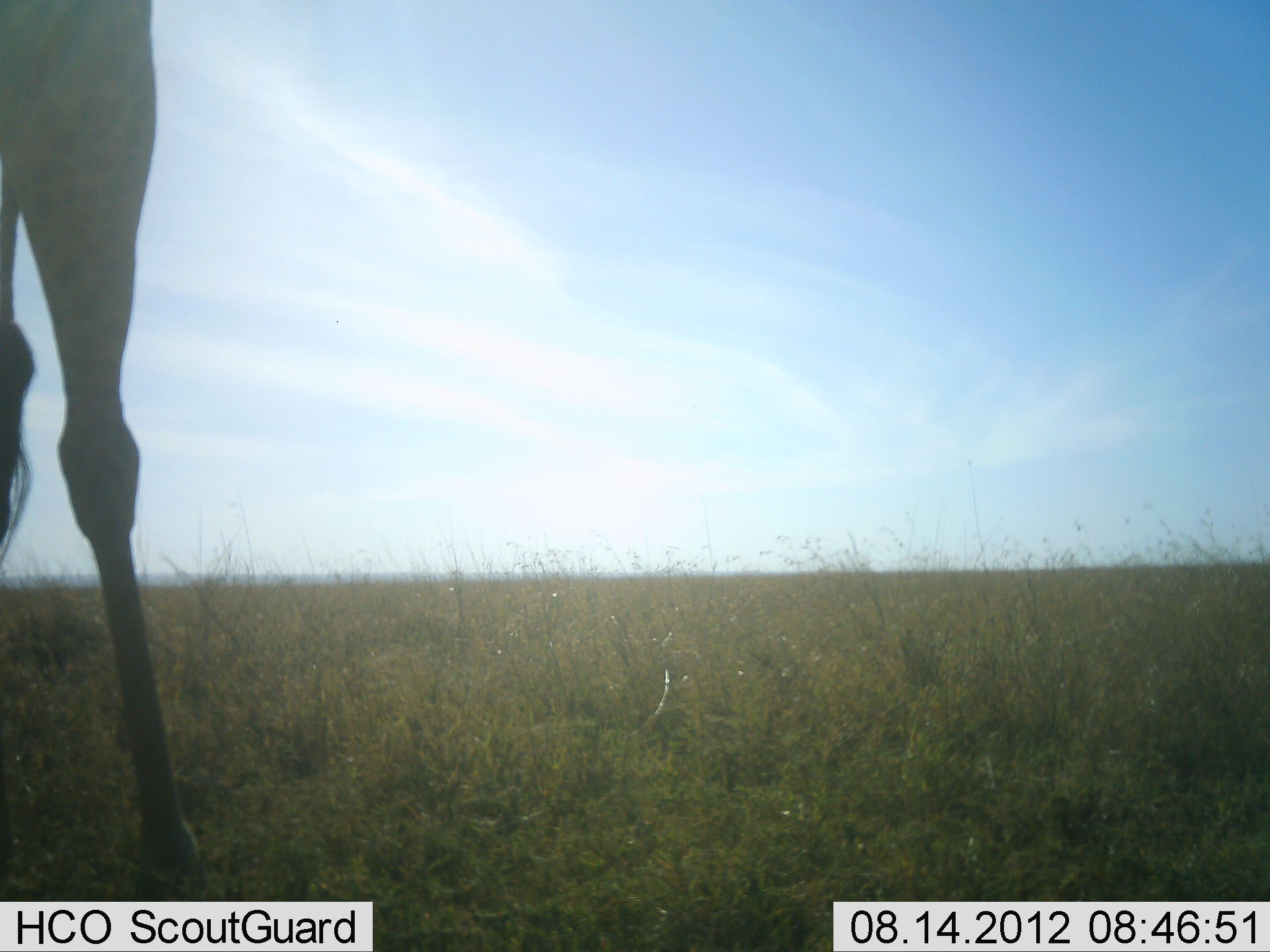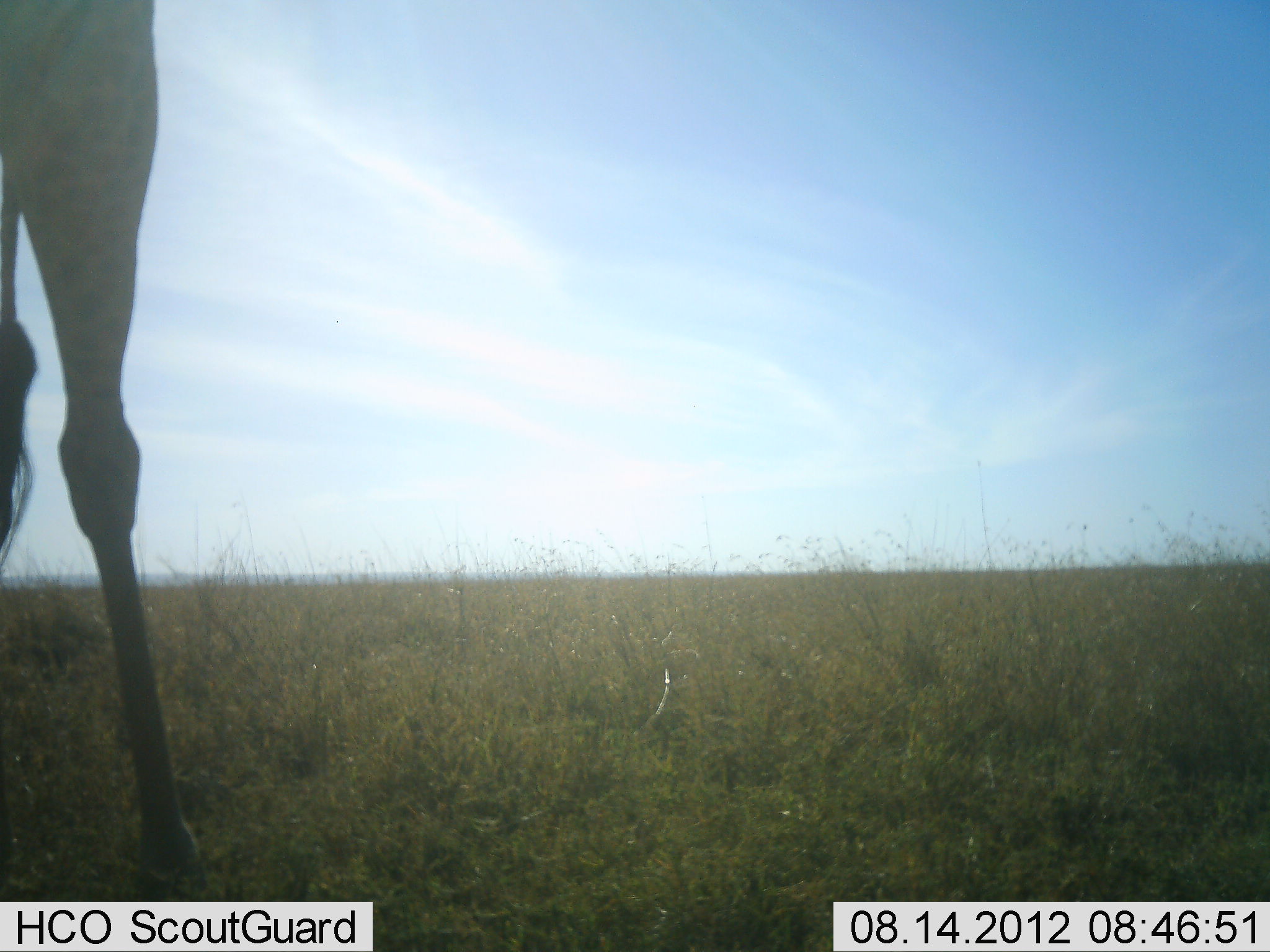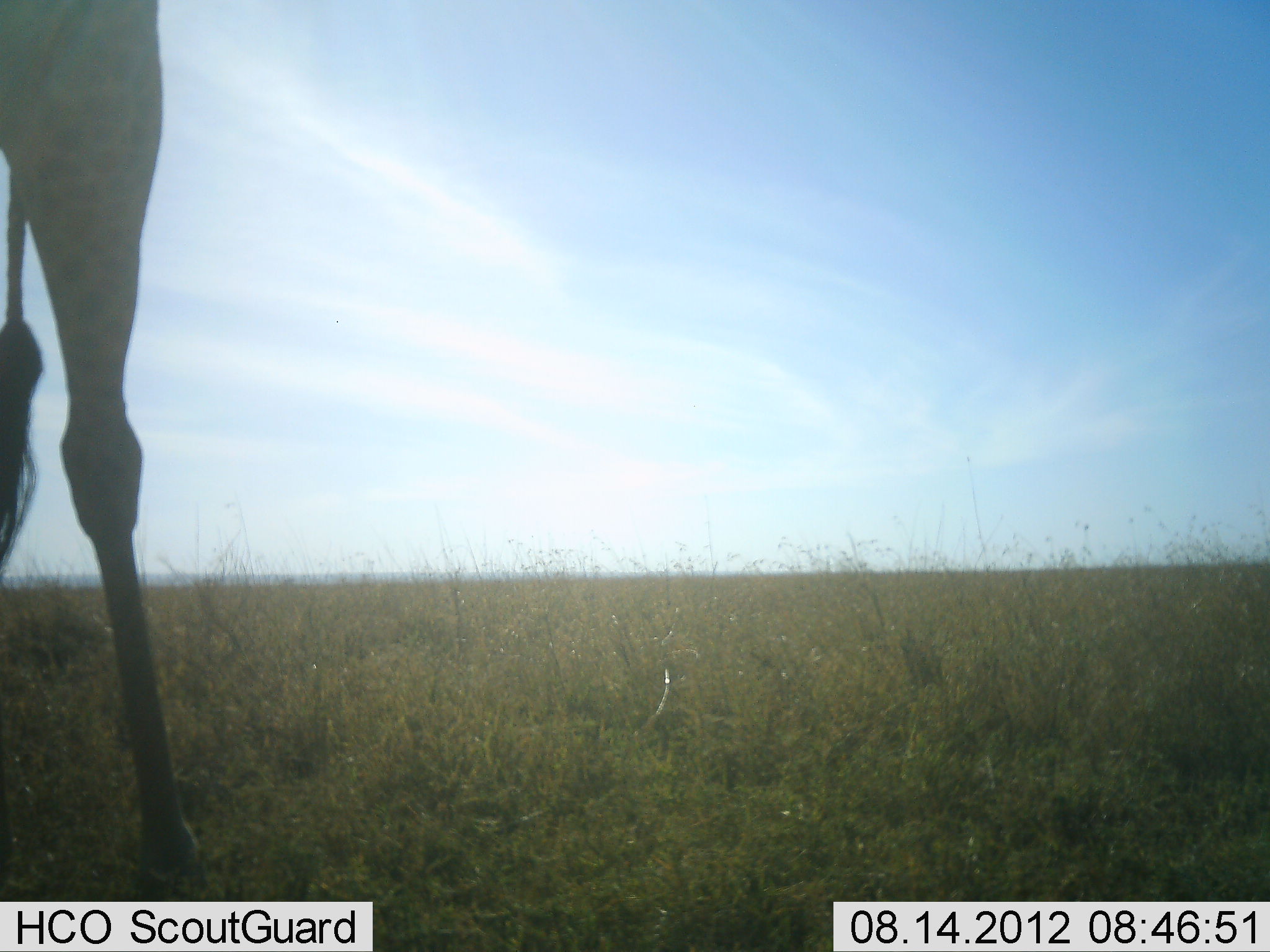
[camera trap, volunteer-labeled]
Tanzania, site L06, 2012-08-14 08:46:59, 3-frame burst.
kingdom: Animalia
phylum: Chordata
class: Mammalia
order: Artiodactyla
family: Giraffidae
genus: Giraffa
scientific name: Giraffa camelopardalis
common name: giraffe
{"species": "giraffe (Giraffa camelopardalis)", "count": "1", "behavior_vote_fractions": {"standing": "100%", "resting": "0%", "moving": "0%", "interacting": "0%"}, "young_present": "0%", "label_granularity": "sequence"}